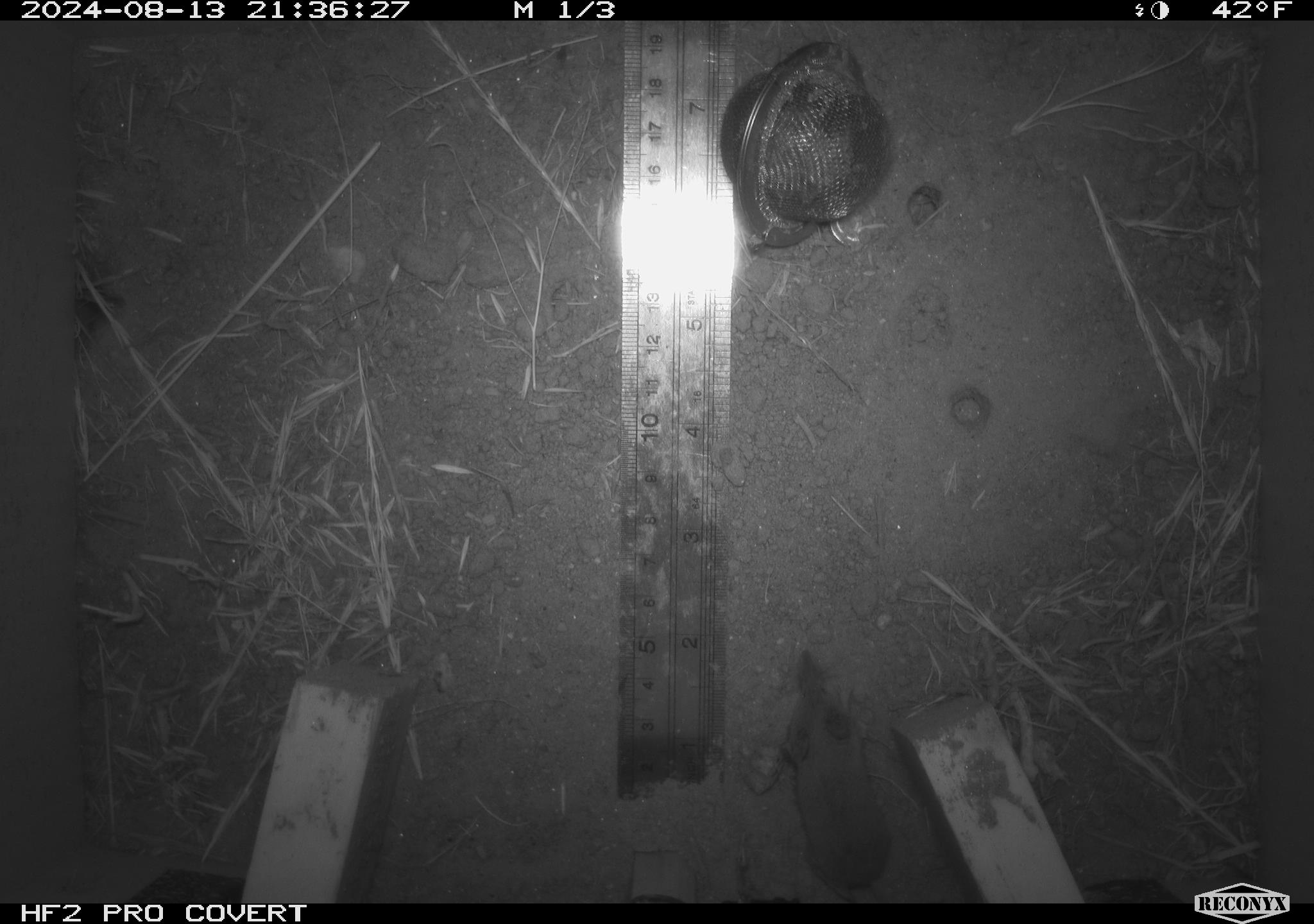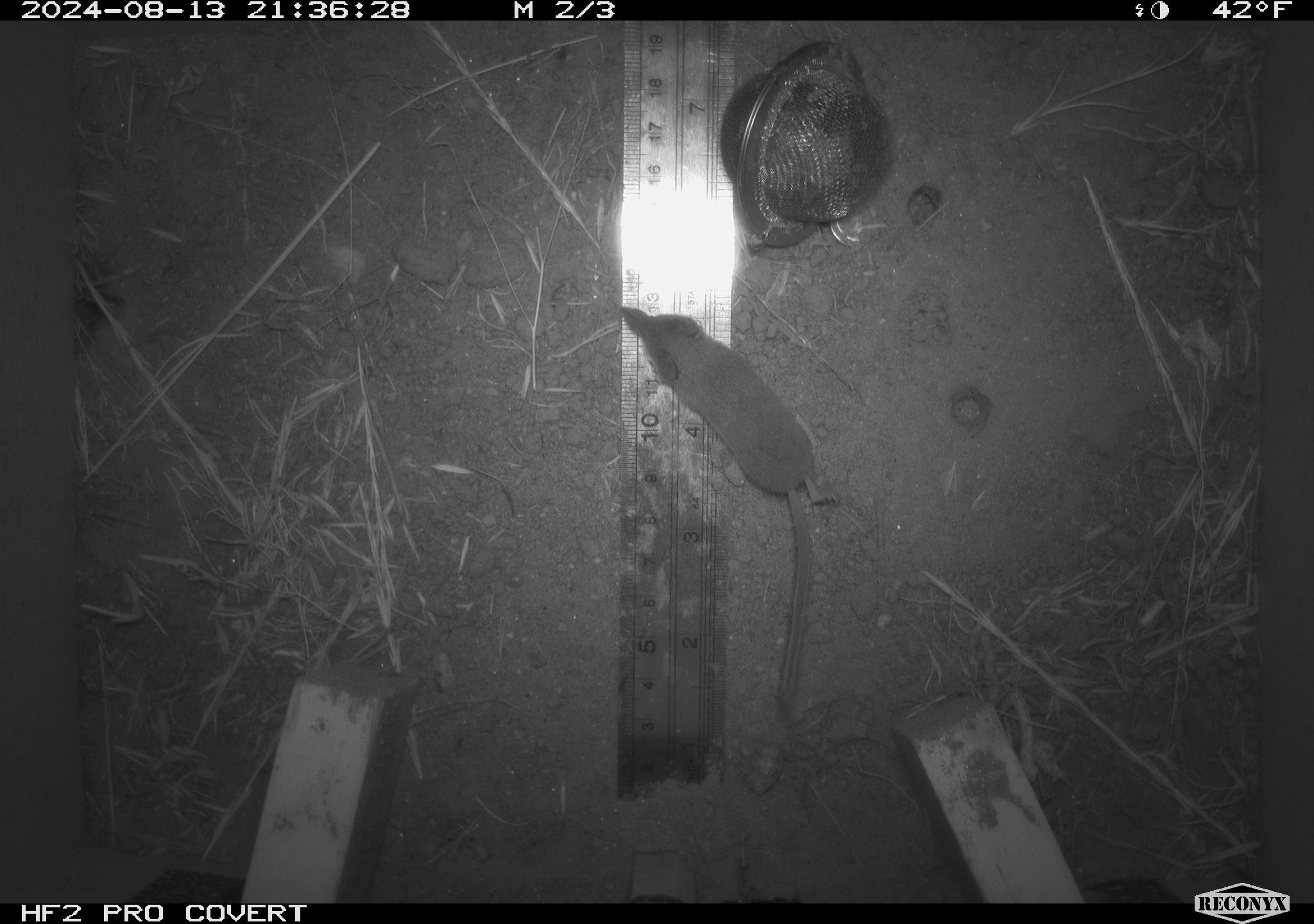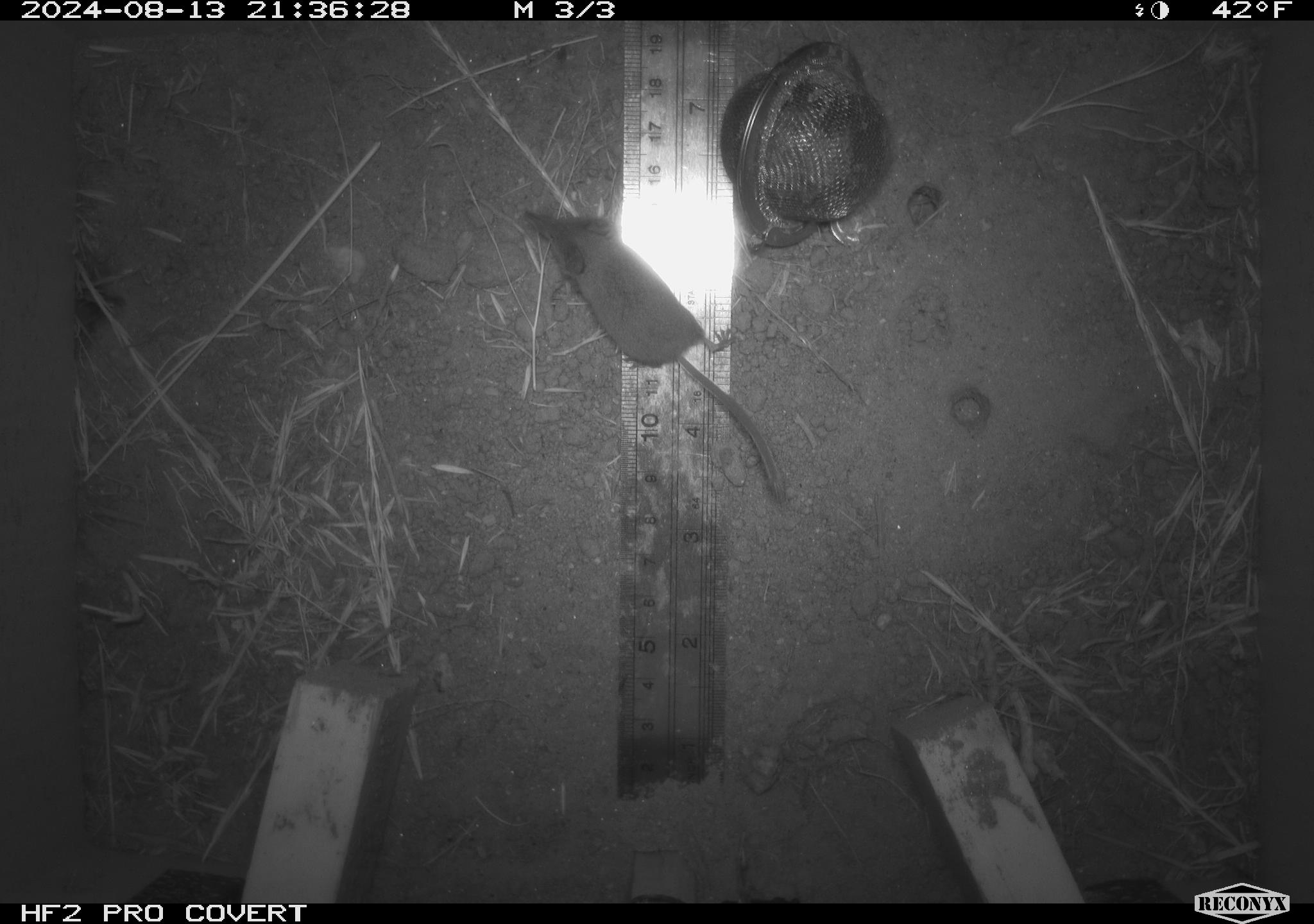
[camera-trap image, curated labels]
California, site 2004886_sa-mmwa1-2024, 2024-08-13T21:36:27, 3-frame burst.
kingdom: Animalia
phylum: Chordata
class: Mammalia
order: Eulipotyphla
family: Soricidae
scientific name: Soricidae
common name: shrews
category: soricidae family